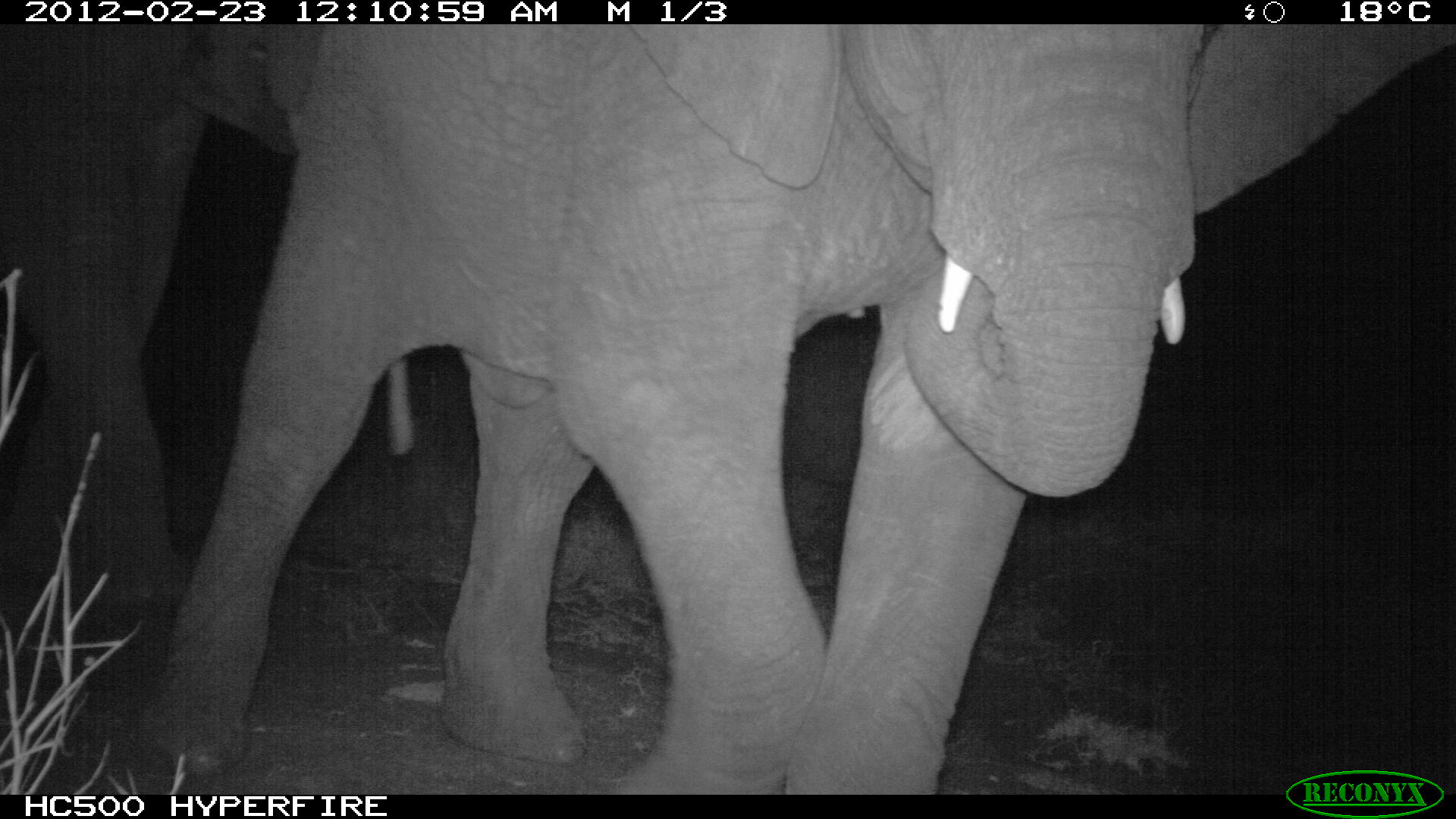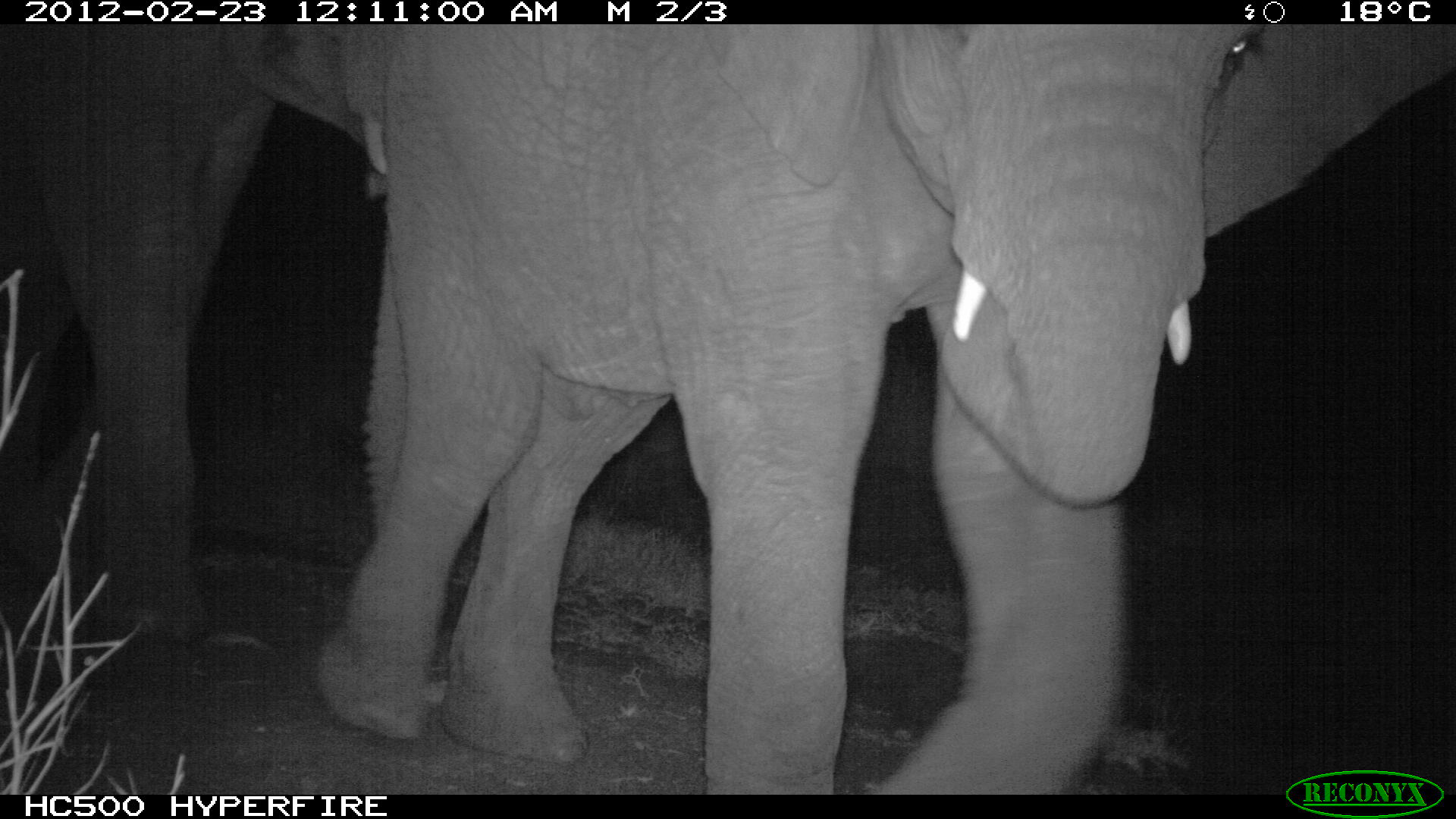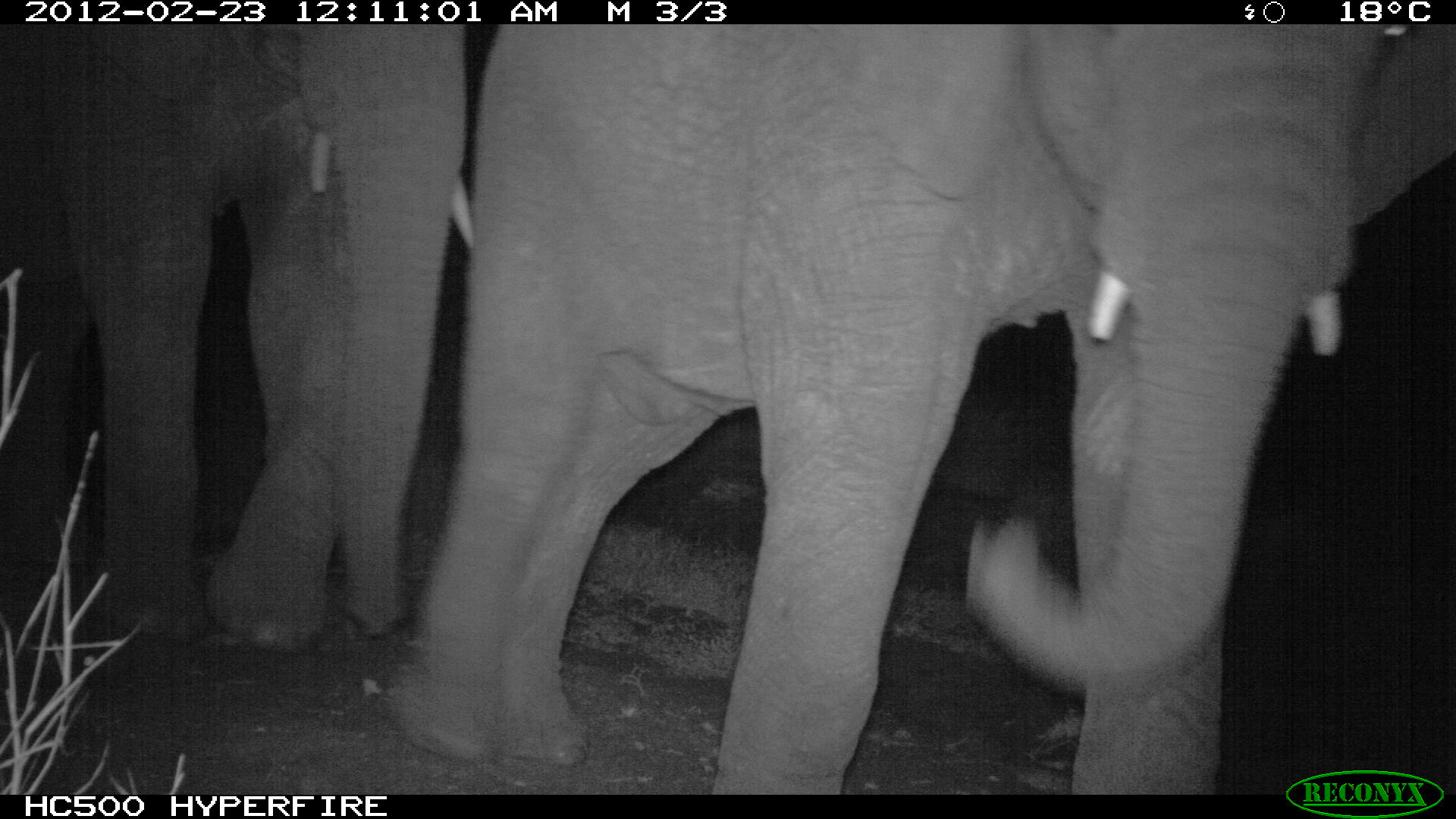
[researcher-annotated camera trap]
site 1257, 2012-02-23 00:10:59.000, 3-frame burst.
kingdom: Animalia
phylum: Chordata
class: Mammalia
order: Proboscidea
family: Elephantidae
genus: Loxodonta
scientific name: Loxodonta africana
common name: african bush elephant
Loxodonta africana (african bush elephant), count 2.